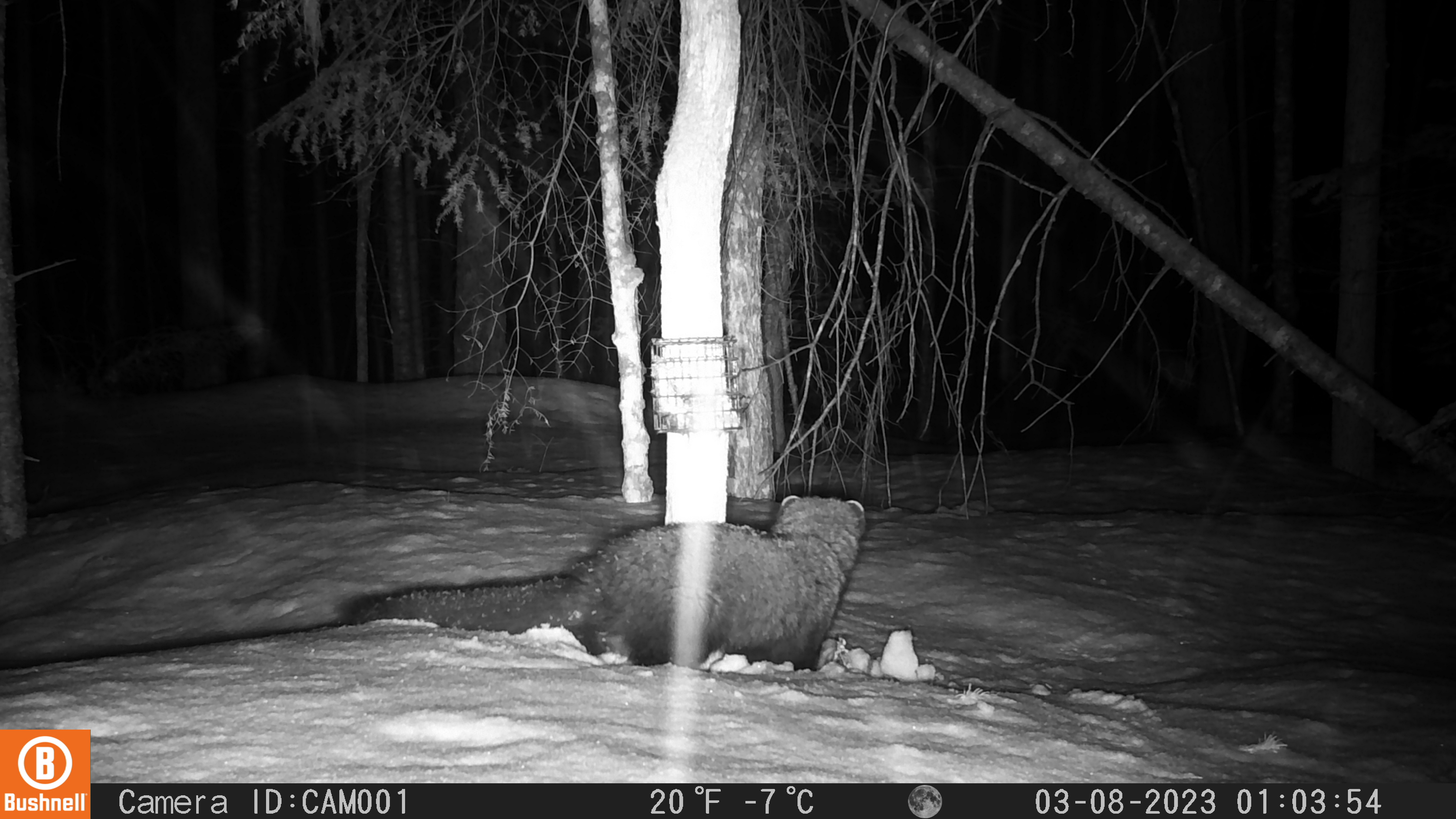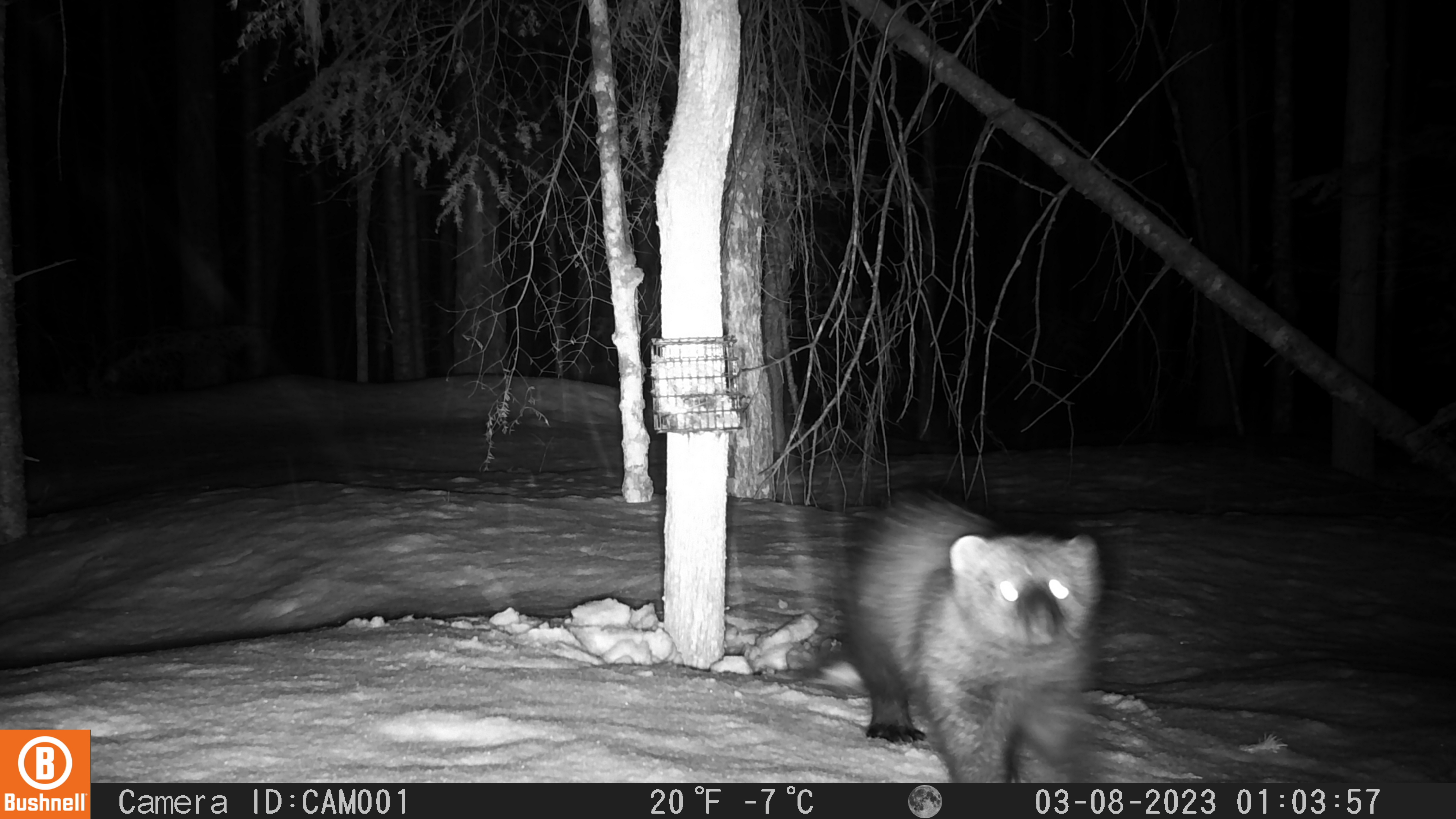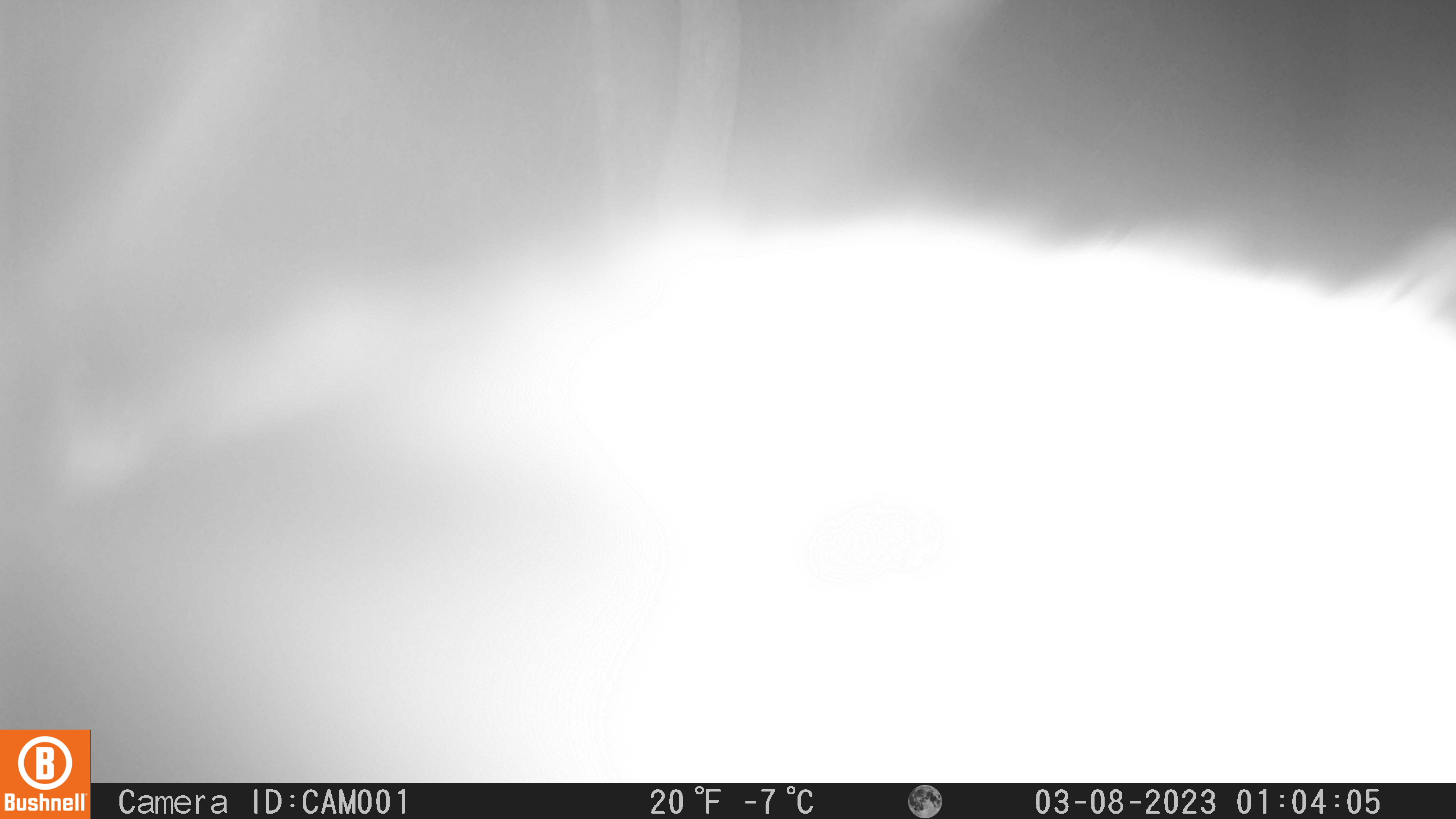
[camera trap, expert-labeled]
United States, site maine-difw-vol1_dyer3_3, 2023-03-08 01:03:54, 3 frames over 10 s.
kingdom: Animalia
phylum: Chordata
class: Mammalia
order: Carnivora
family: Mustelidae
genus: Pekania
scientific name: Pekania pennanti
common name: fisher